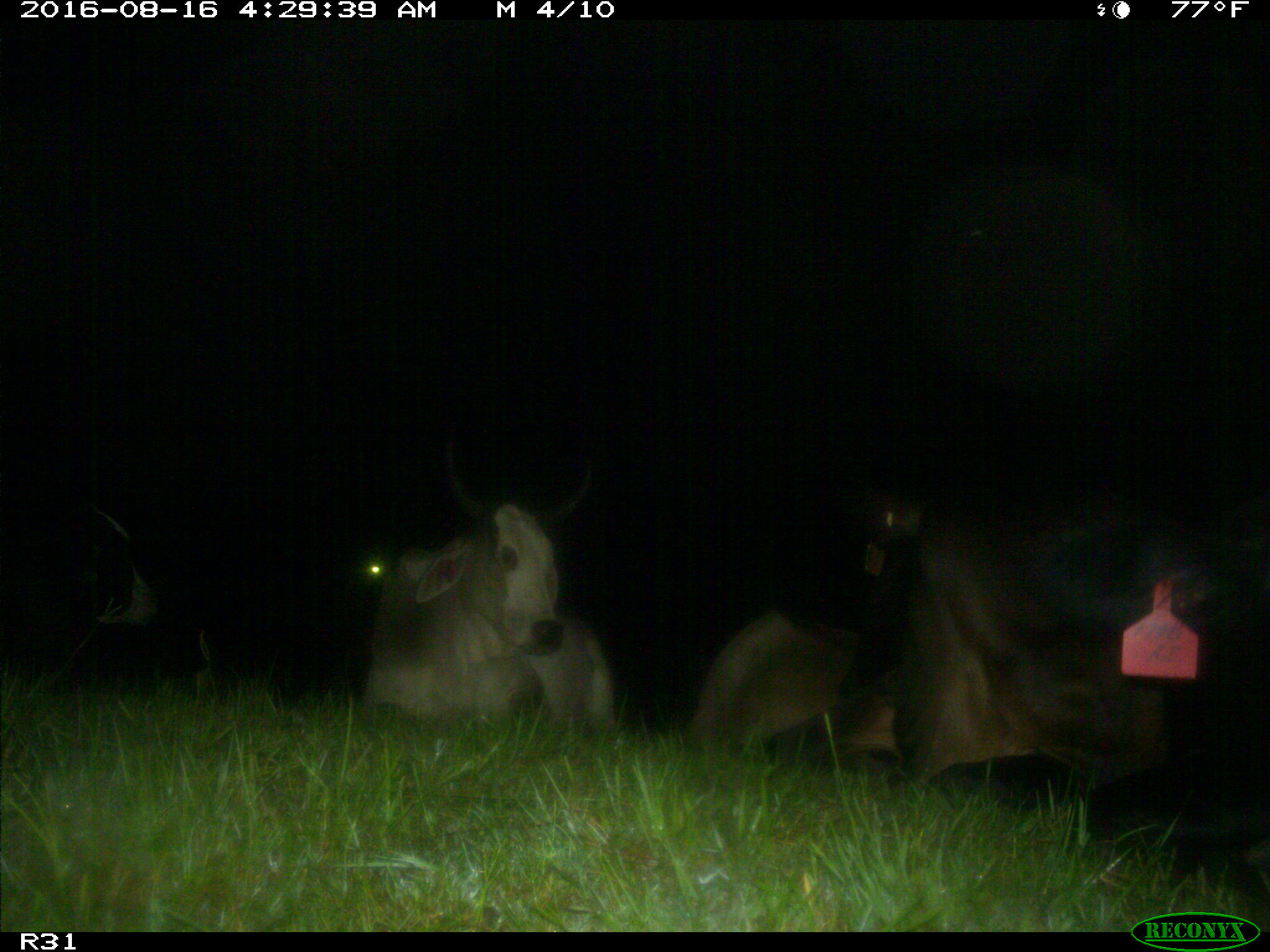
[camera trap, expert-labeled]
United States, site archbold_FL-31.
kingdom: Animalia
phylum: Chordata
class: Mammalia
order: Artiodactyla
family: Bovidae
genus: Bos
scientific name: Bos taurus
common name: domestic cow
Bos taurus (domestic cow).